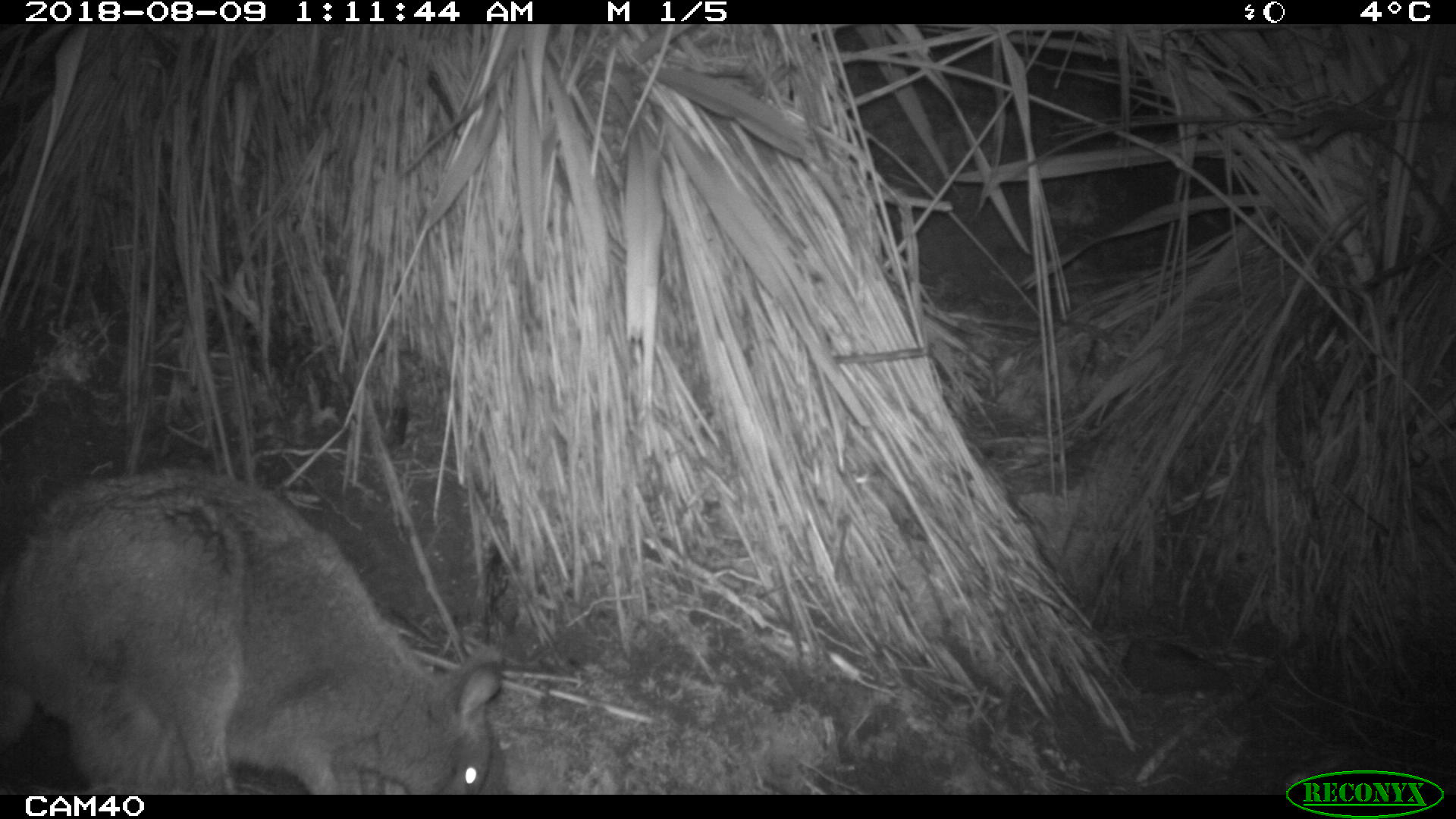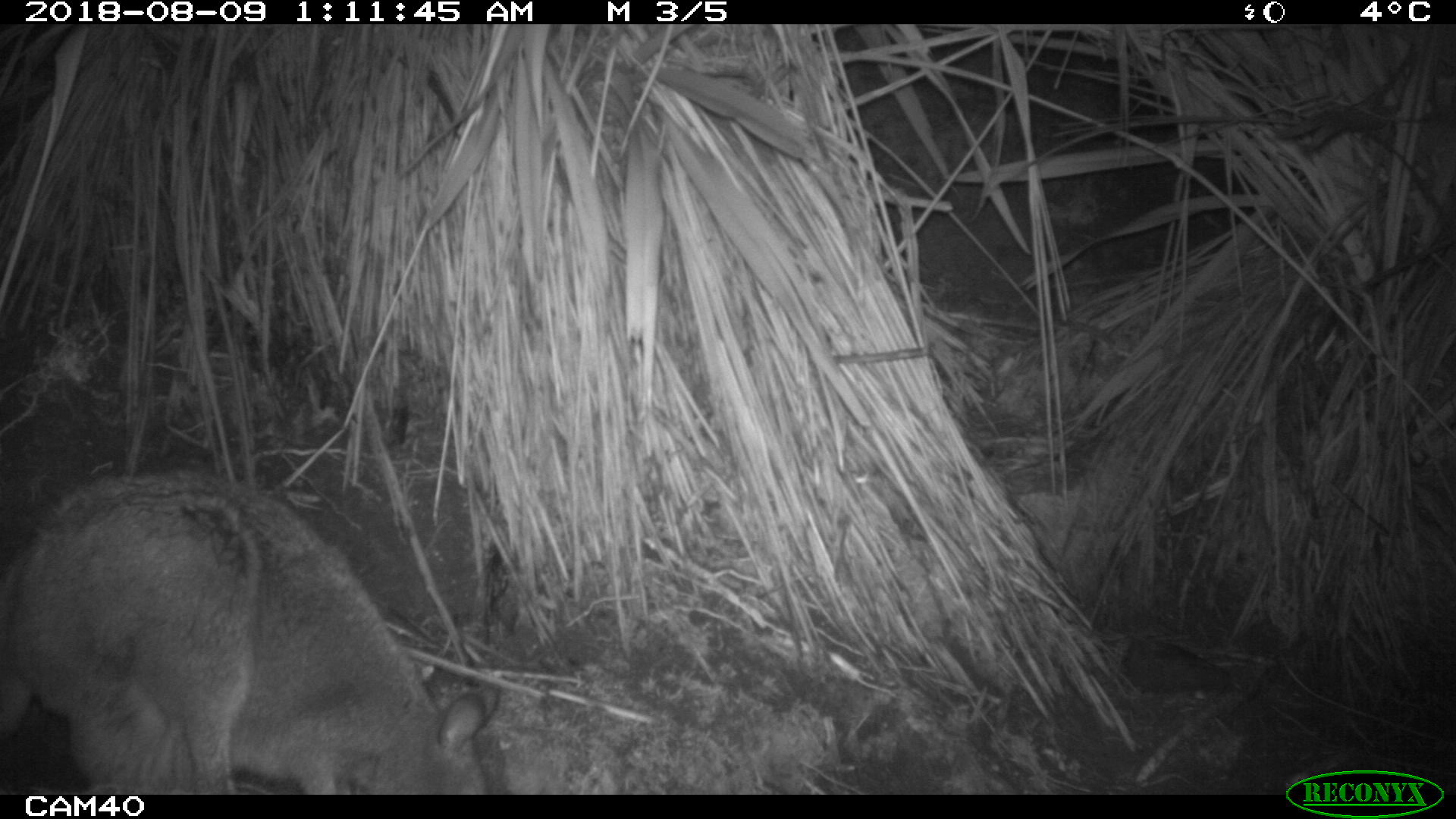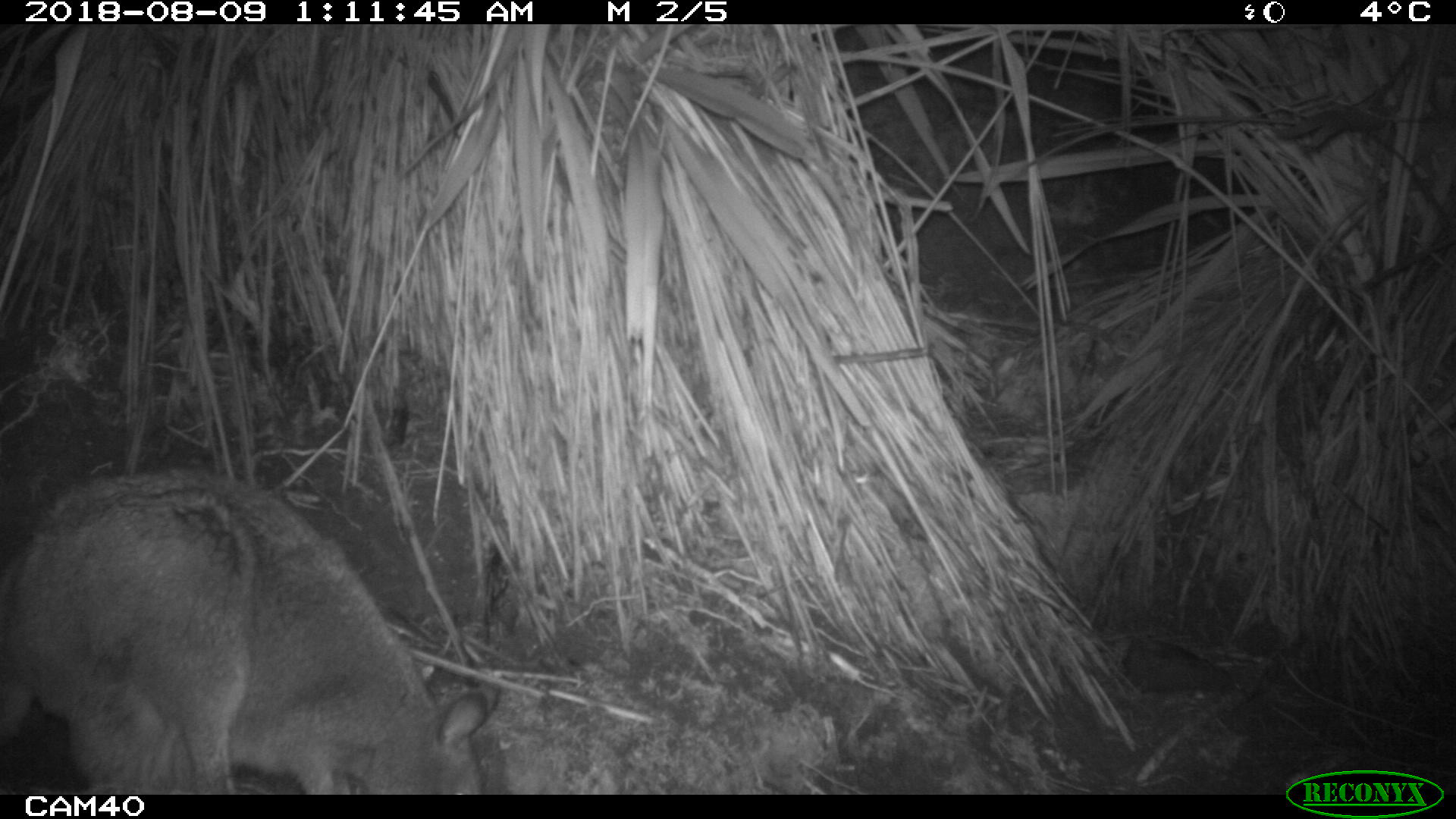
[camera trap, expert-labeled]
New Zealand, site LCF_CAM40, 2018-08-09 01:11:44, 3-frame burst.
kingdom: Animalia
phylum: Chordata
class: Mammalia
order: Diprotodontia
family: Macropodidae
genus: Notamacropus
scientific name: Notamacropus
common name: wallaby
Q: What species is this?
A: Wallaby (Notamacropus).